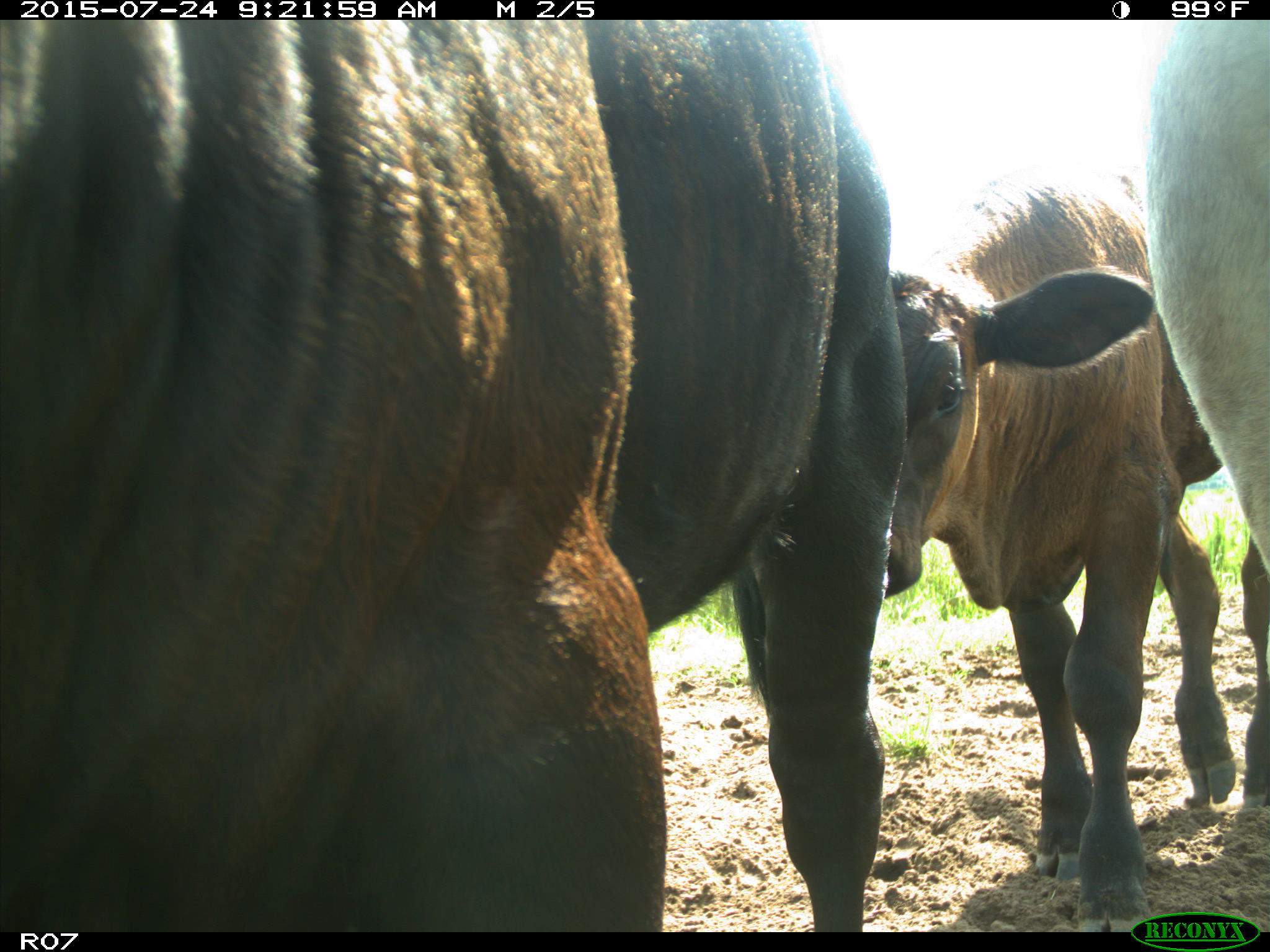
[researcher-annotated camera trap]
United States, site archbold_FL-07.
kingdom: Animalia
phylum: Chordata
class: Mammalia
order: Artiodactyla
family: Bovidae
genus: Bos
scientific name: Bos taurus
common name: domestic cow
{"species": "Bos taurus (domestic cow)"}